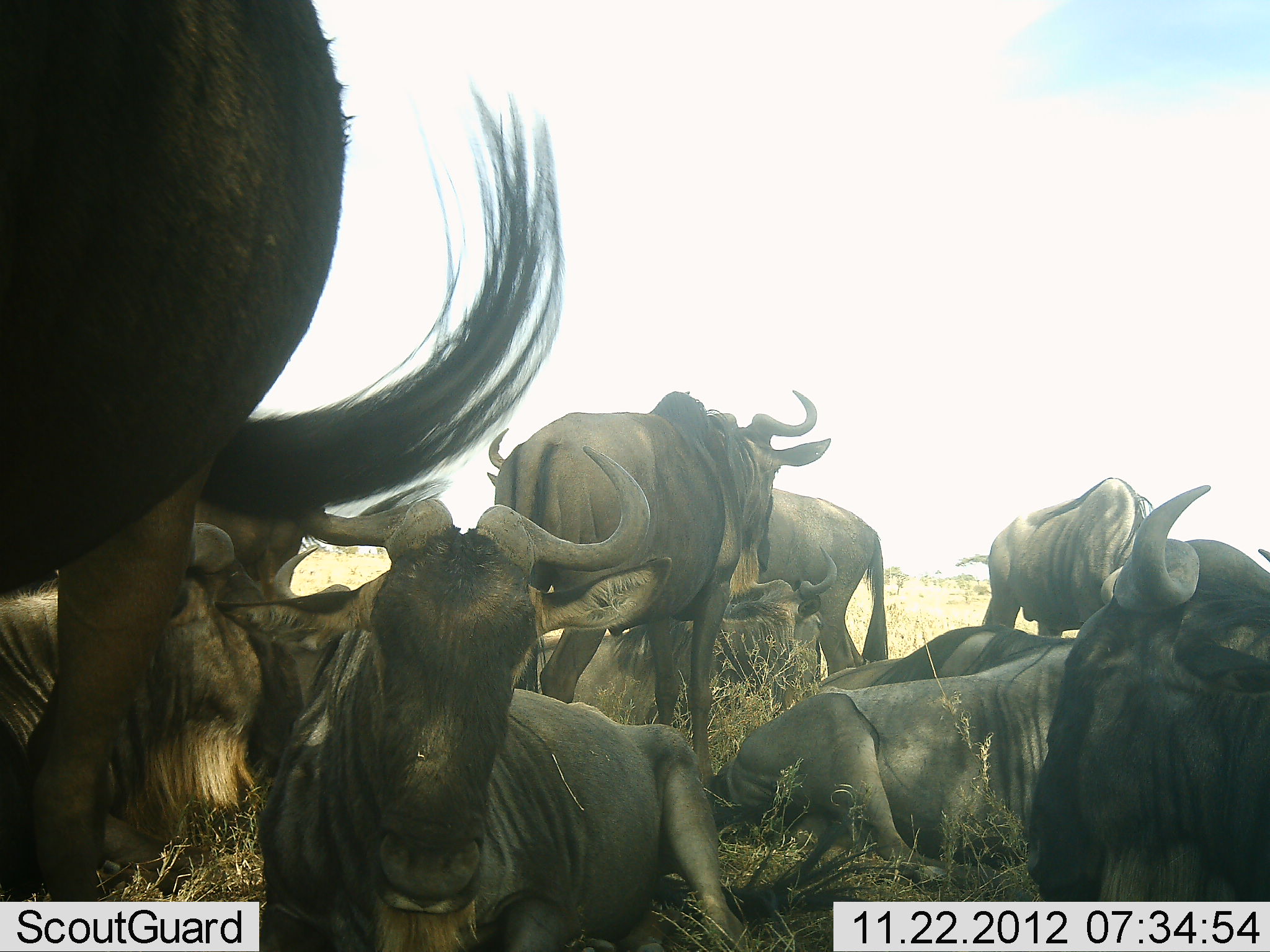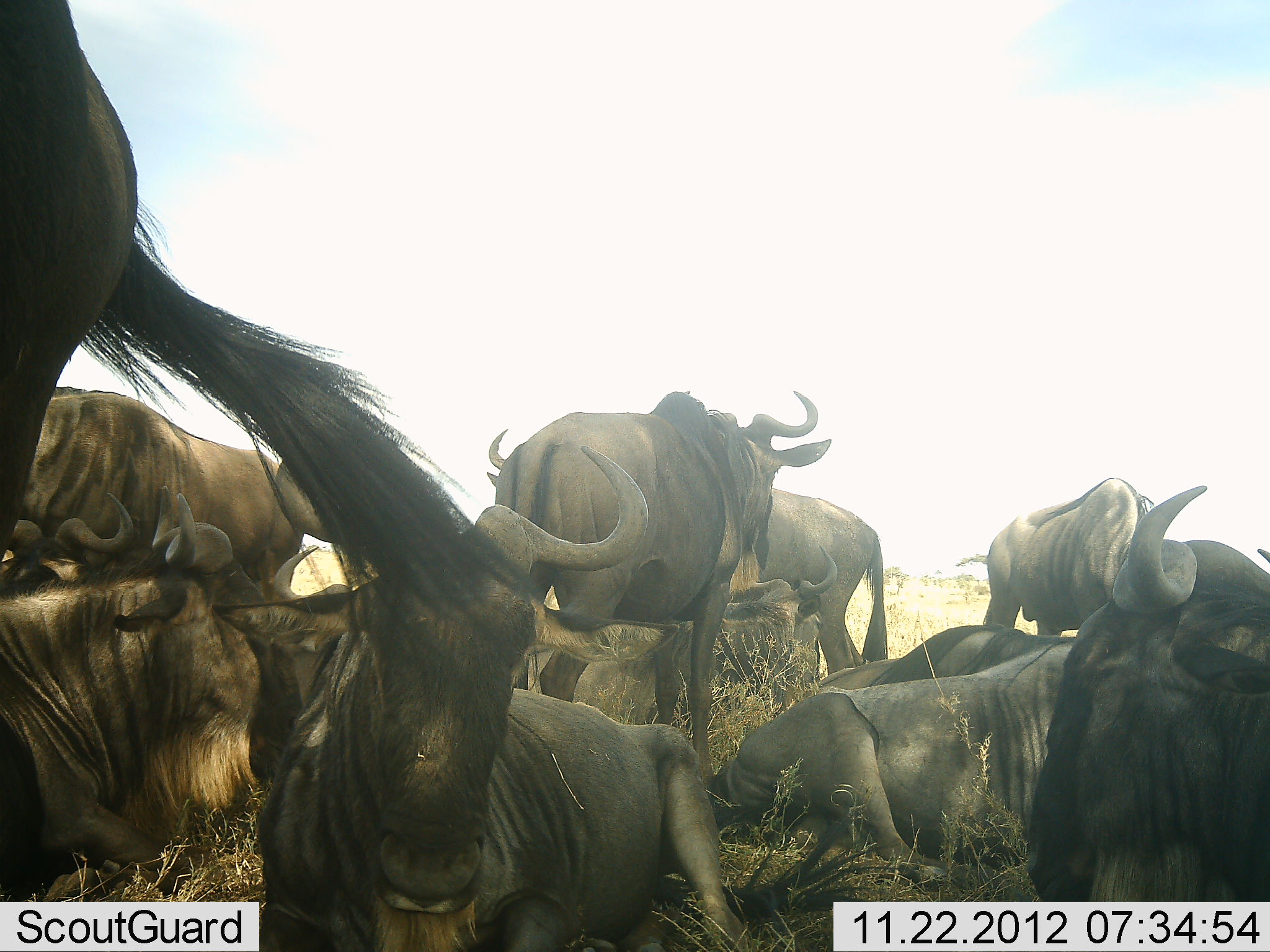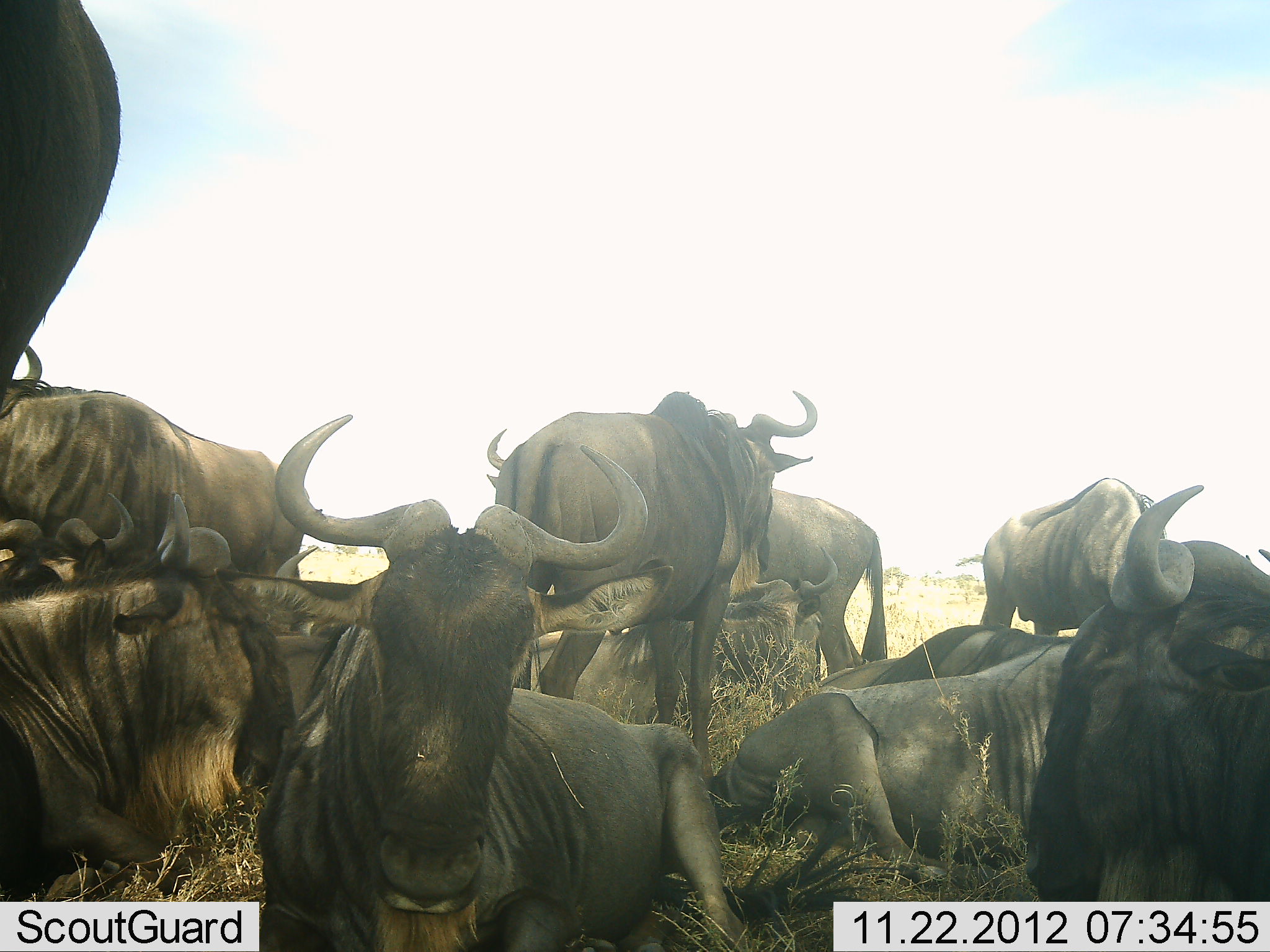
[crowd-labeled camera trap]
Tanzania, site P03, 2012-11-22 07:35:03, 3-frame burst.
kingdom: Animalia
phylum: Chordata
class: Mammalia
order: Artiodactyla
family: Bovidae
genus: Connochaetes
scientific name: Connochaetes taurinus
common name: blue wildebeest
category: wildebeest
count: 11-50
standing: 60%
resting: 100%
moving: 0%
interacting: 20%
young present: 0%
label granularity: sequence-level